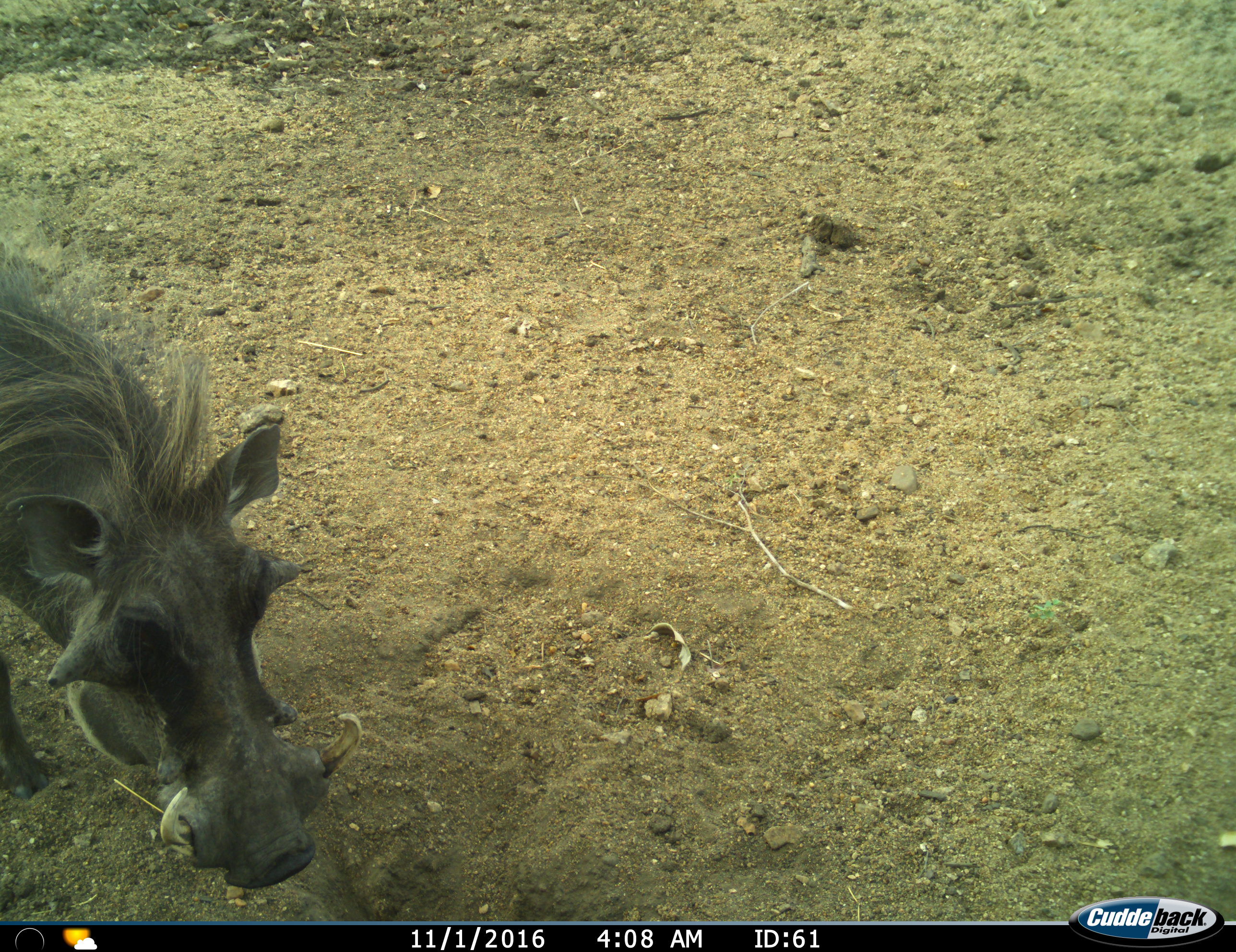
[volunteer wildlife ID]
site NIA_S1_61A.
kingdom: Animalia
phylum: Chordata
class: Mammalia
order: Artiodactyla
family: Suidae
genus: Phacochoerus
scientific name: Phacochoerus africanus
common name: warthog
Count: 1.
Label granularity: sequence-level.